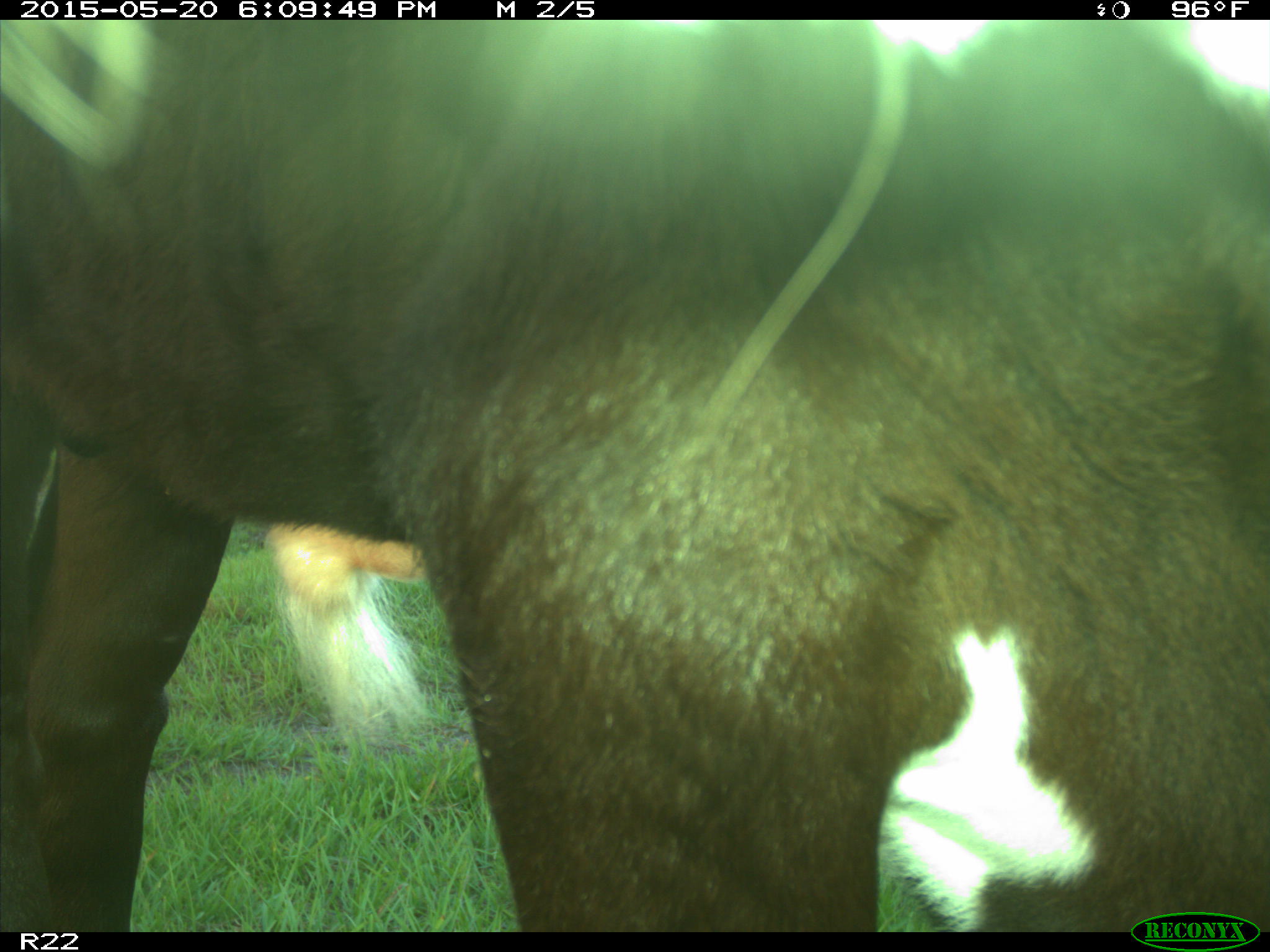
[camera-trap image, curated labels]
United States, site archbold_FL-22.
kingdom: Animalia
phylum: Chordata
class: Mammalia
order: Artiodactyla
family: Bovidae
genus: Bos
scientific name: Bos taurus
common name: domestic cow